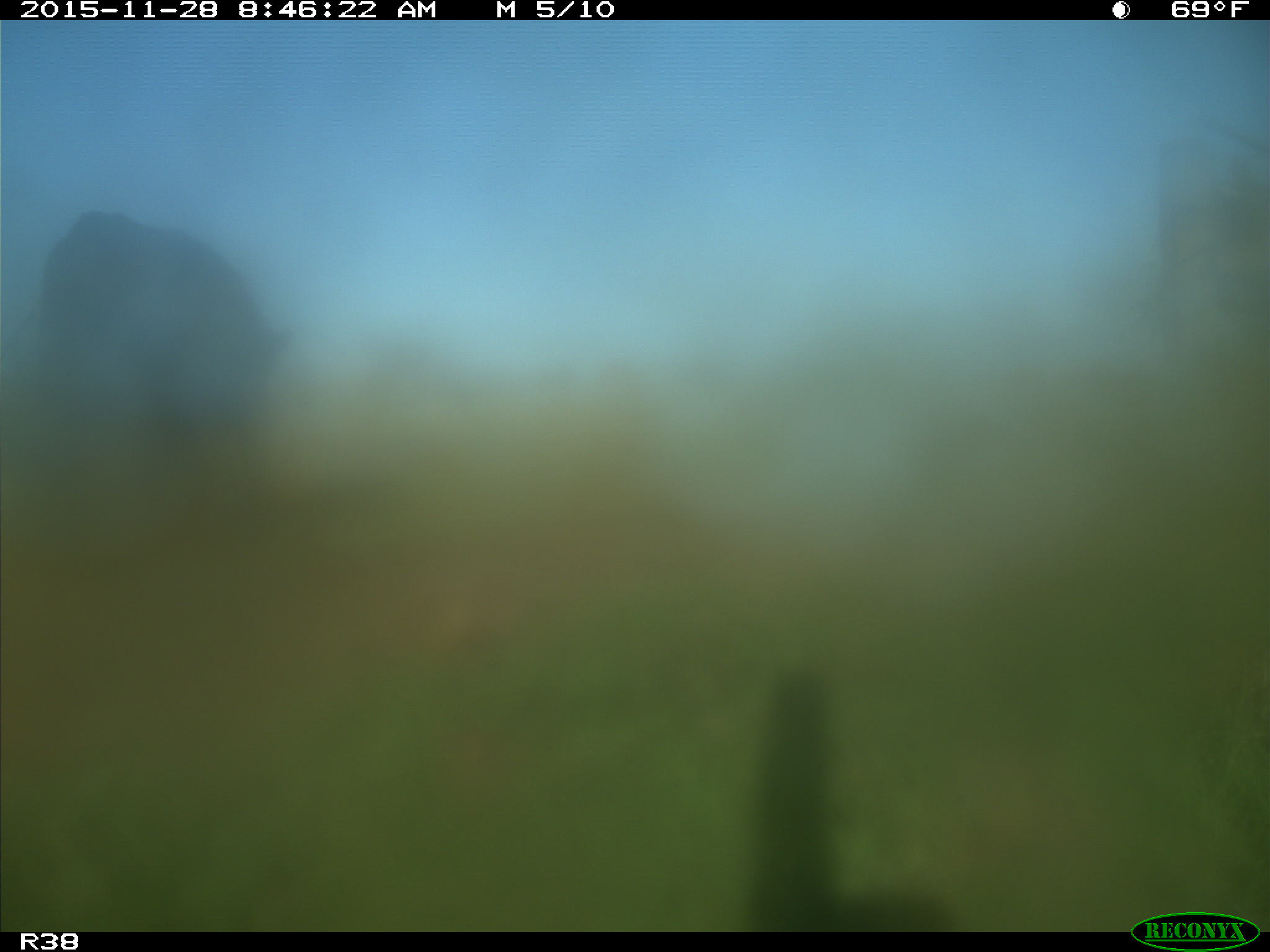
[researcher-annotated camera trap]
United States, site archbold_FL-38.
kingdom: Animalia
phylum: Chordata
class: Mammalia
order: Artiodactyla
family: Bovidae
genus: Bos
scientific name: Bos taurus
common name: domestic cow